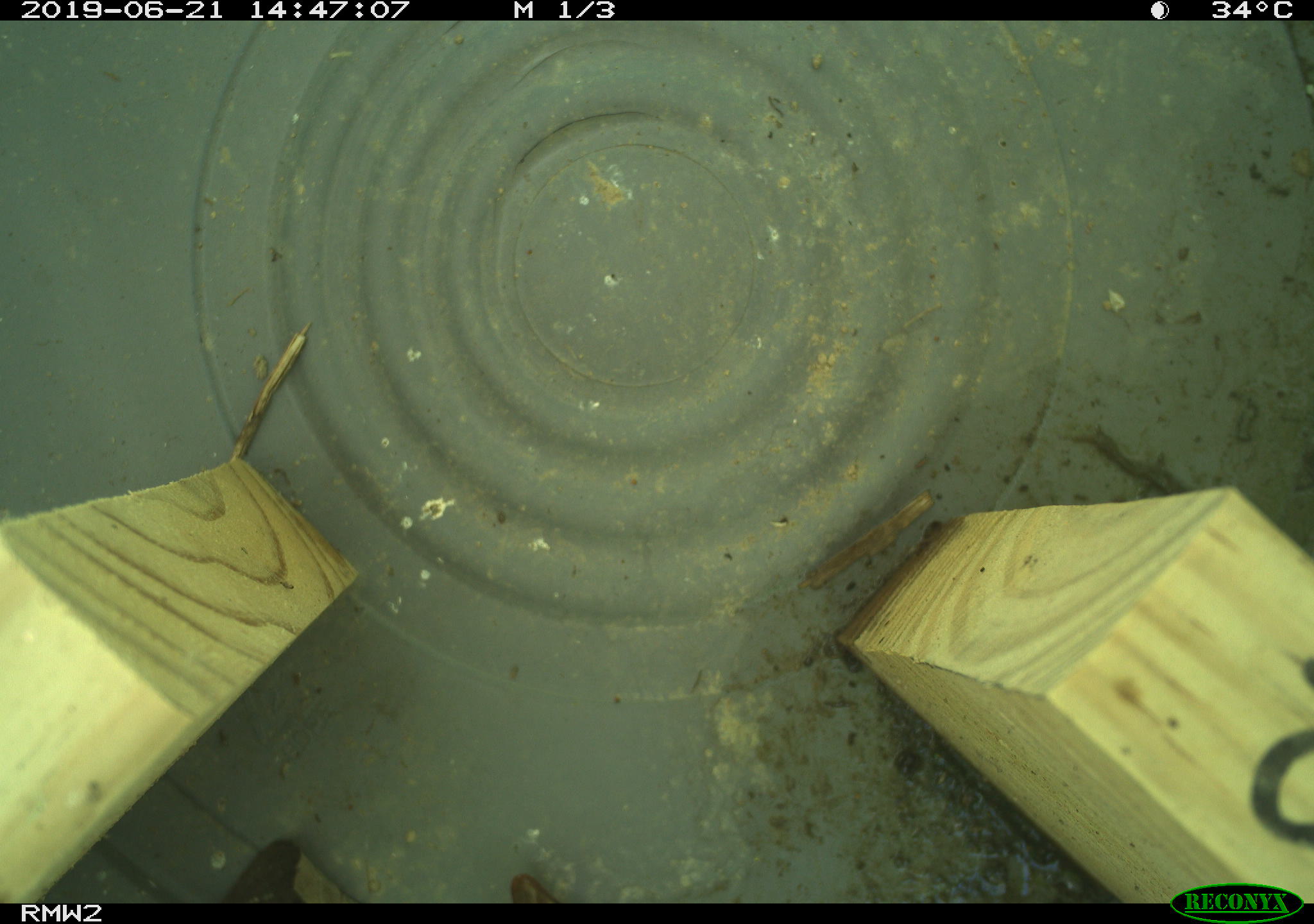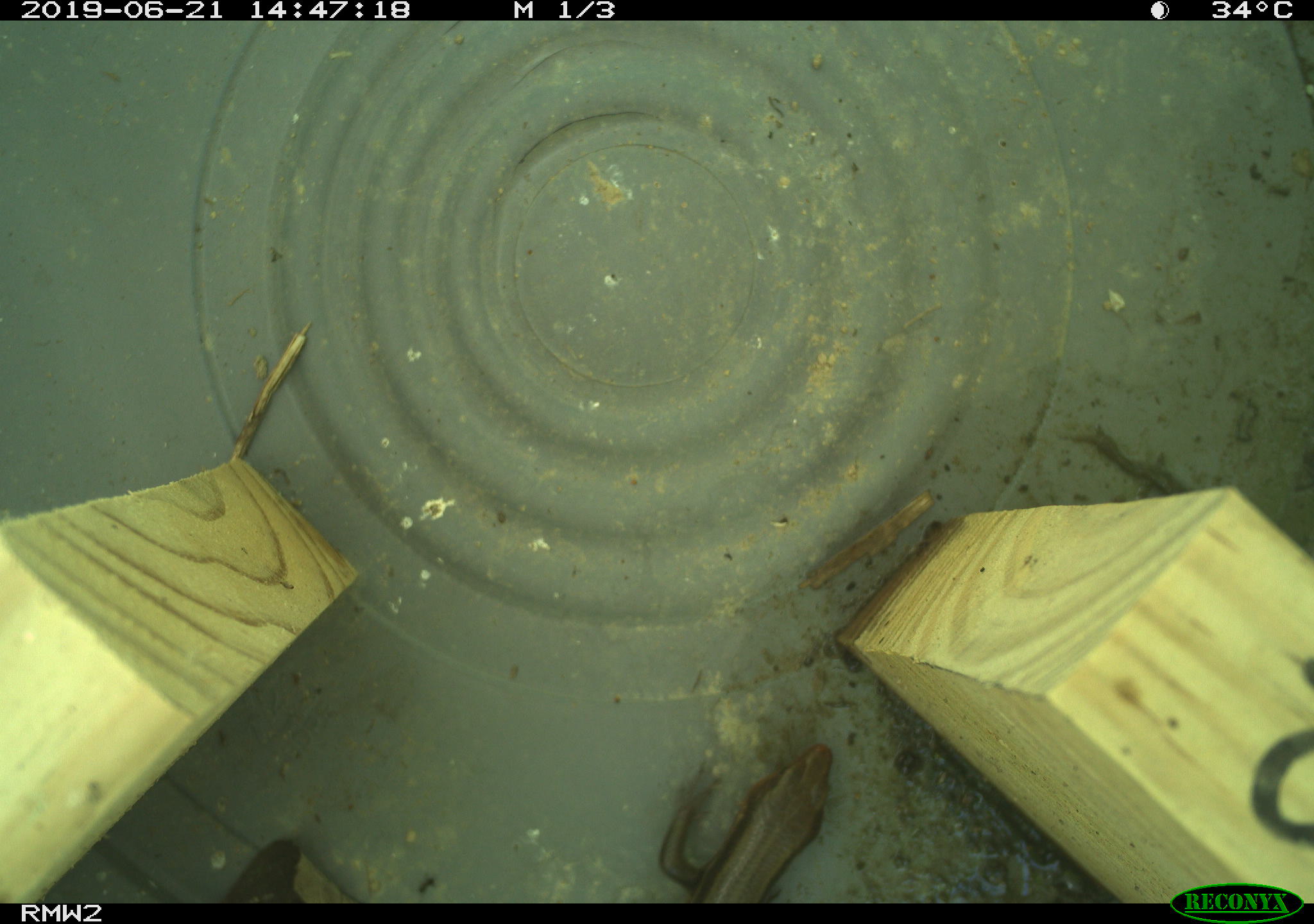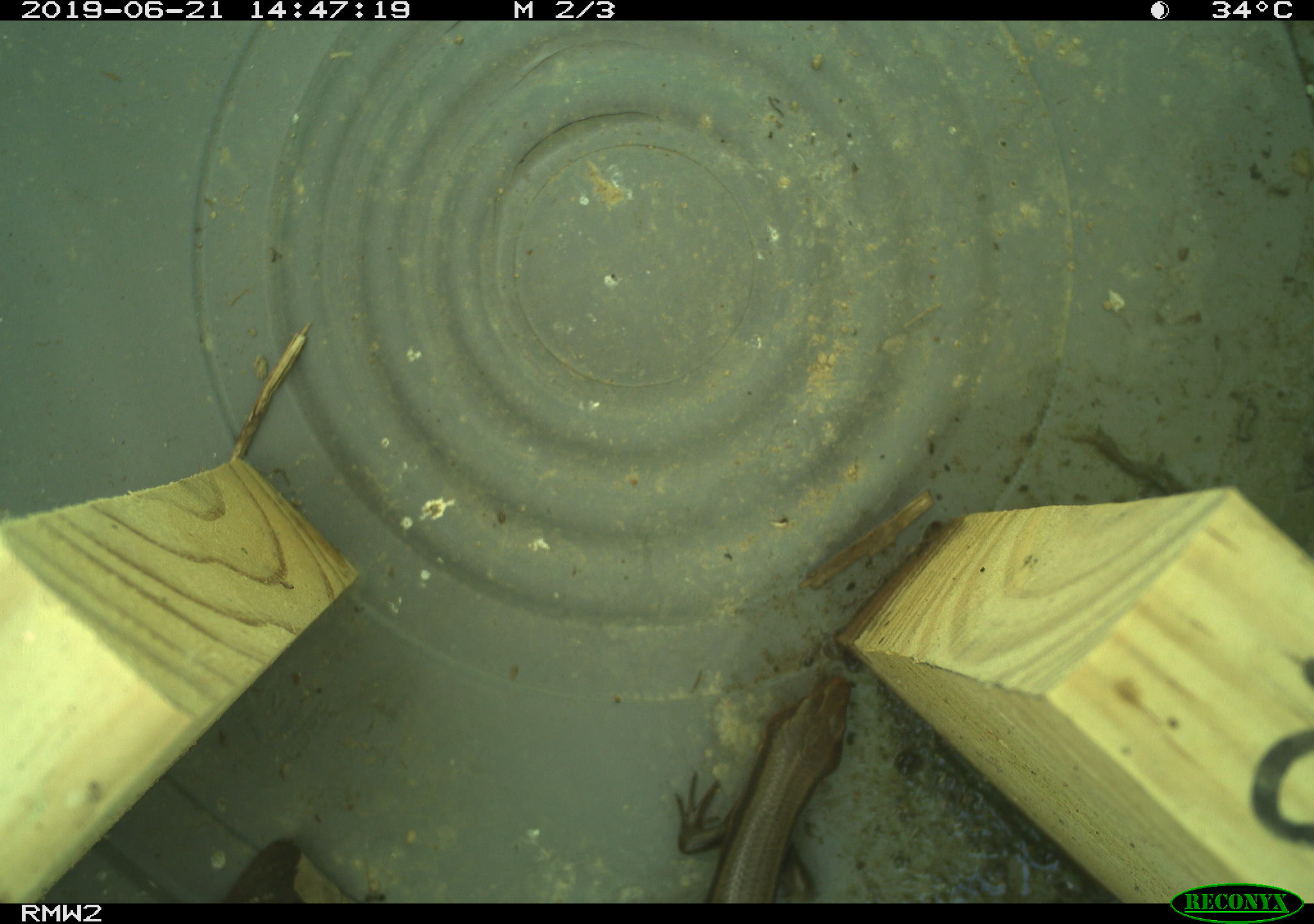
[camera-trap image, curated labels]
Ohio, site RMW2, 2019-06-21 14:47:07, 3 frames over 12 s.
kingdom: Animalia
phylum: Chordata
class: Reptilia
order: Squamata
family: Scincidae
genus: Plestiodon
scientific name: Plestiodon fasciatus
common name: common five-lined skink